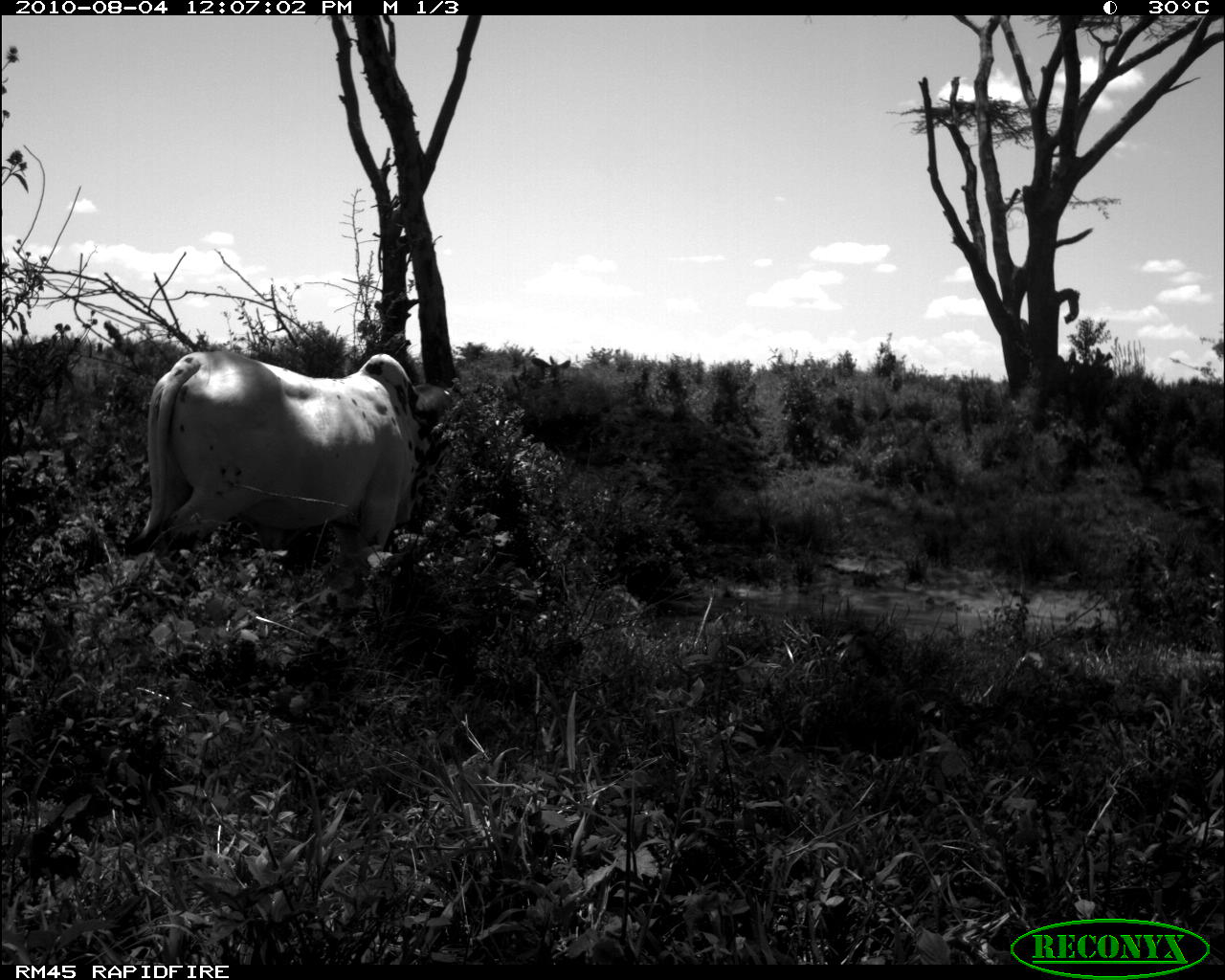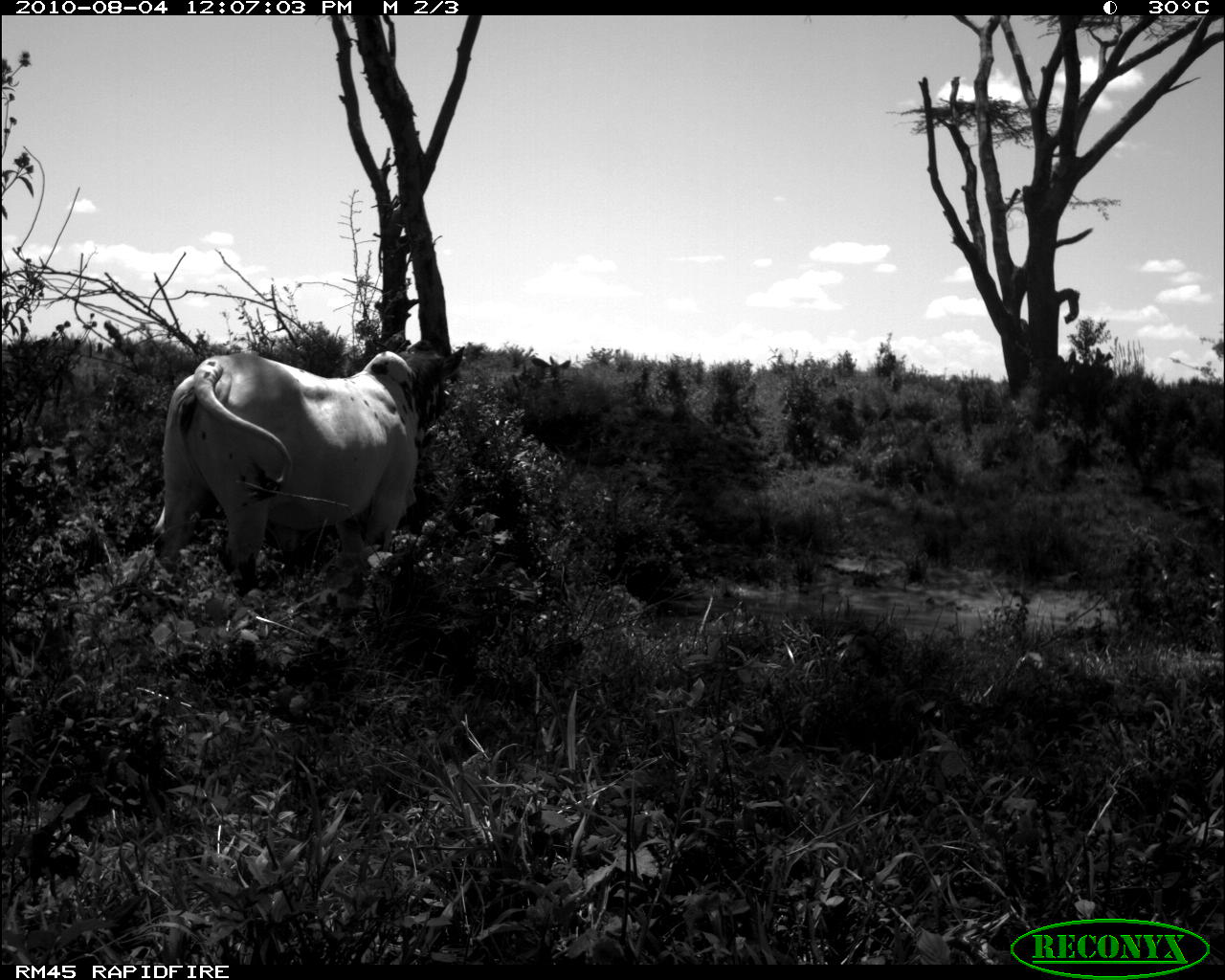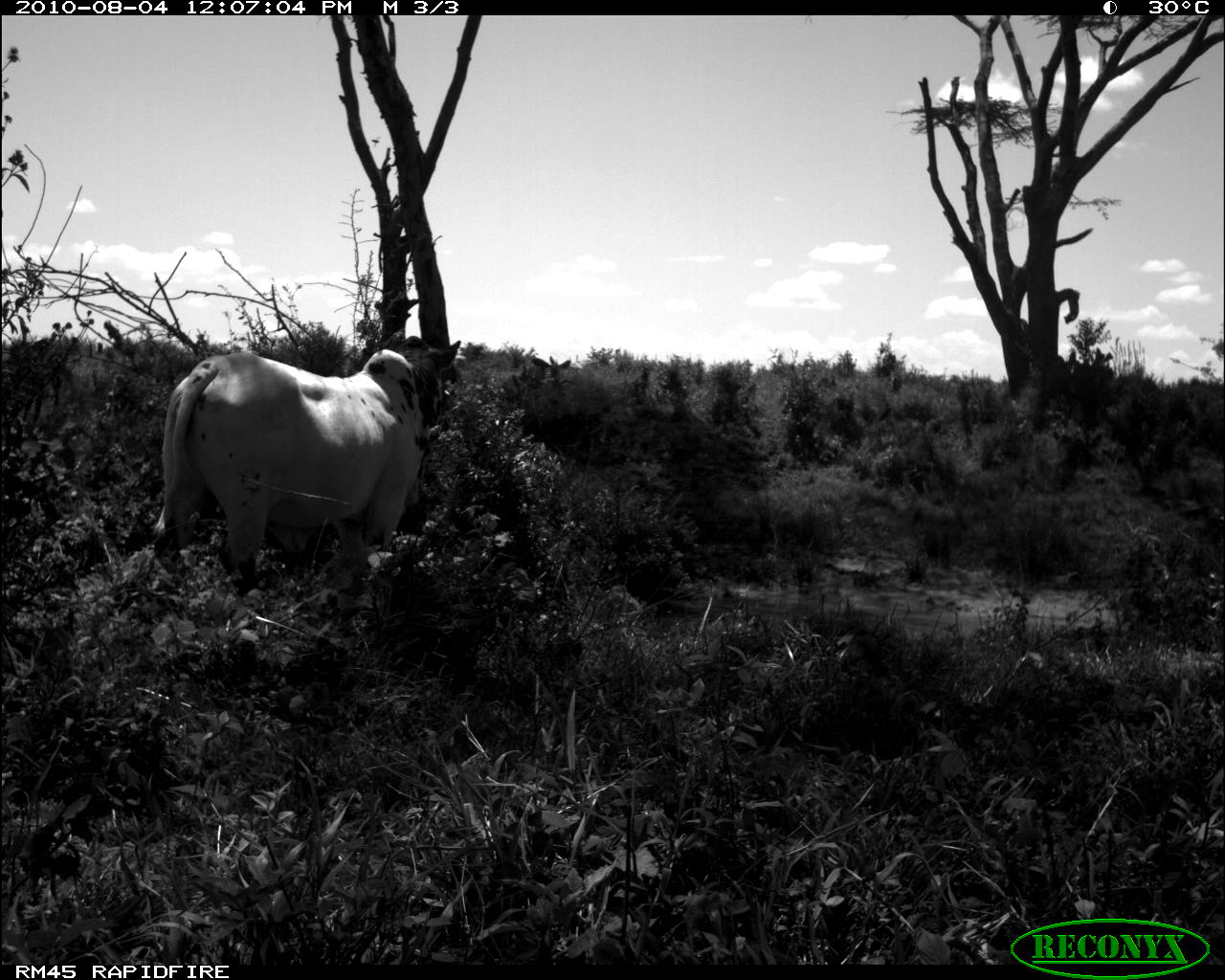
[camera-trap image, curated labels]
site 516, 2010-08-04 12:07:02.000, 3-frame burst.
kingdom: Animalia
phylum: Chordata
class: Mammalia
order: Artiodactyla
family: Bovidae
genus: Bos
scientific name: Bos taurus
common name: domestic cattle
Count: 1.